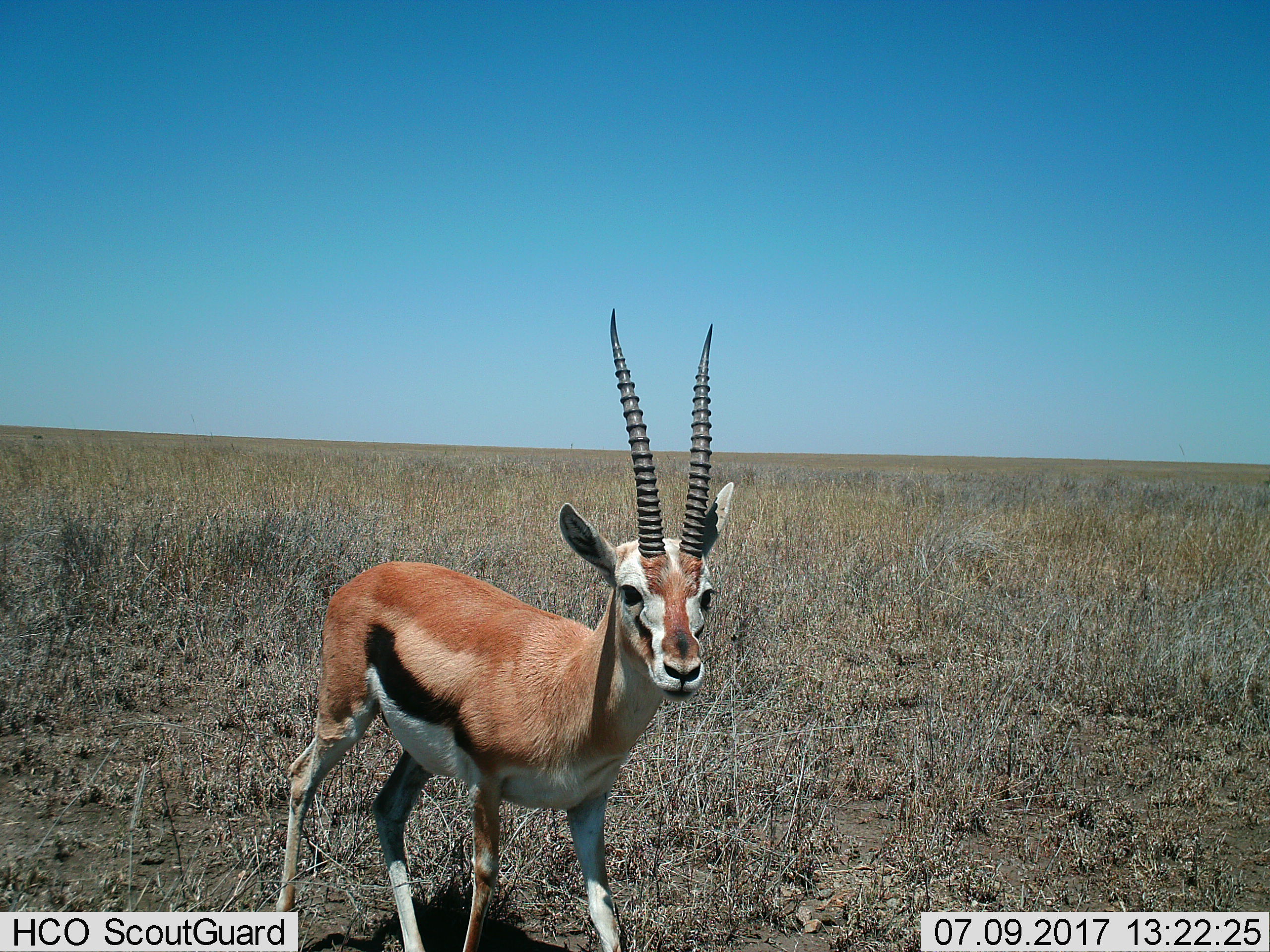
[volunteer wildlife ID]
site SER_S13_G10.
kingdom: Animalia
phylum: Chordata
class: Mammalia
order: Artiodactyla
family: Bovidae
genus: Eudorcas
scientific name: Eudorcas thomsonii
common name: thomson's gazelle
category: gazellethomsons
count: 1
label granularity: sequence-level